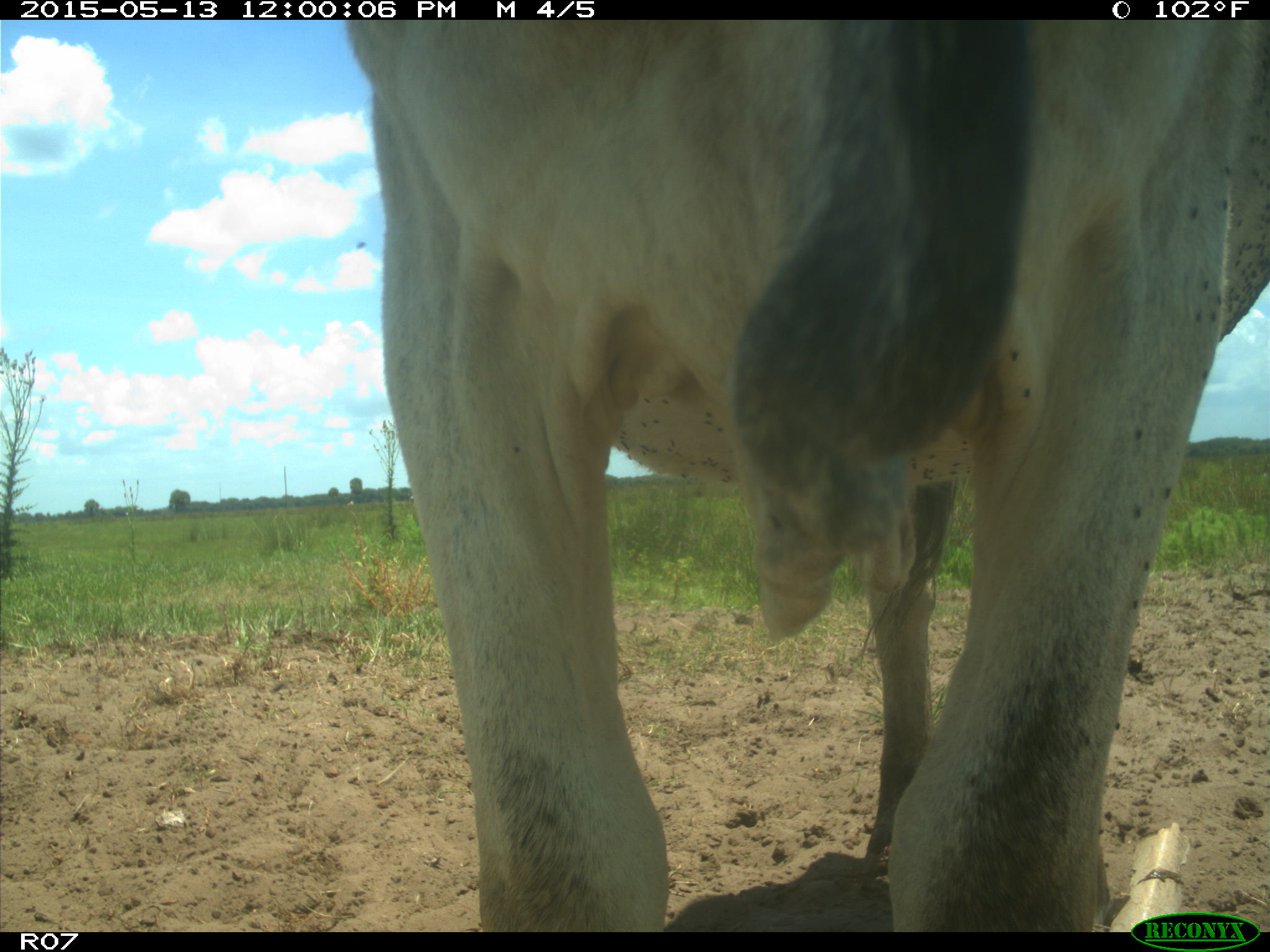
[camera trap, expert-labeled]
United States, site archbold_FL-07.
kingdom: Animalia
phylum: Chordata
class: Mammalia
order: Artiodactyla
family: Bovidae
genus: Bos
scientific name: Bos taurus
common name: domestic cow